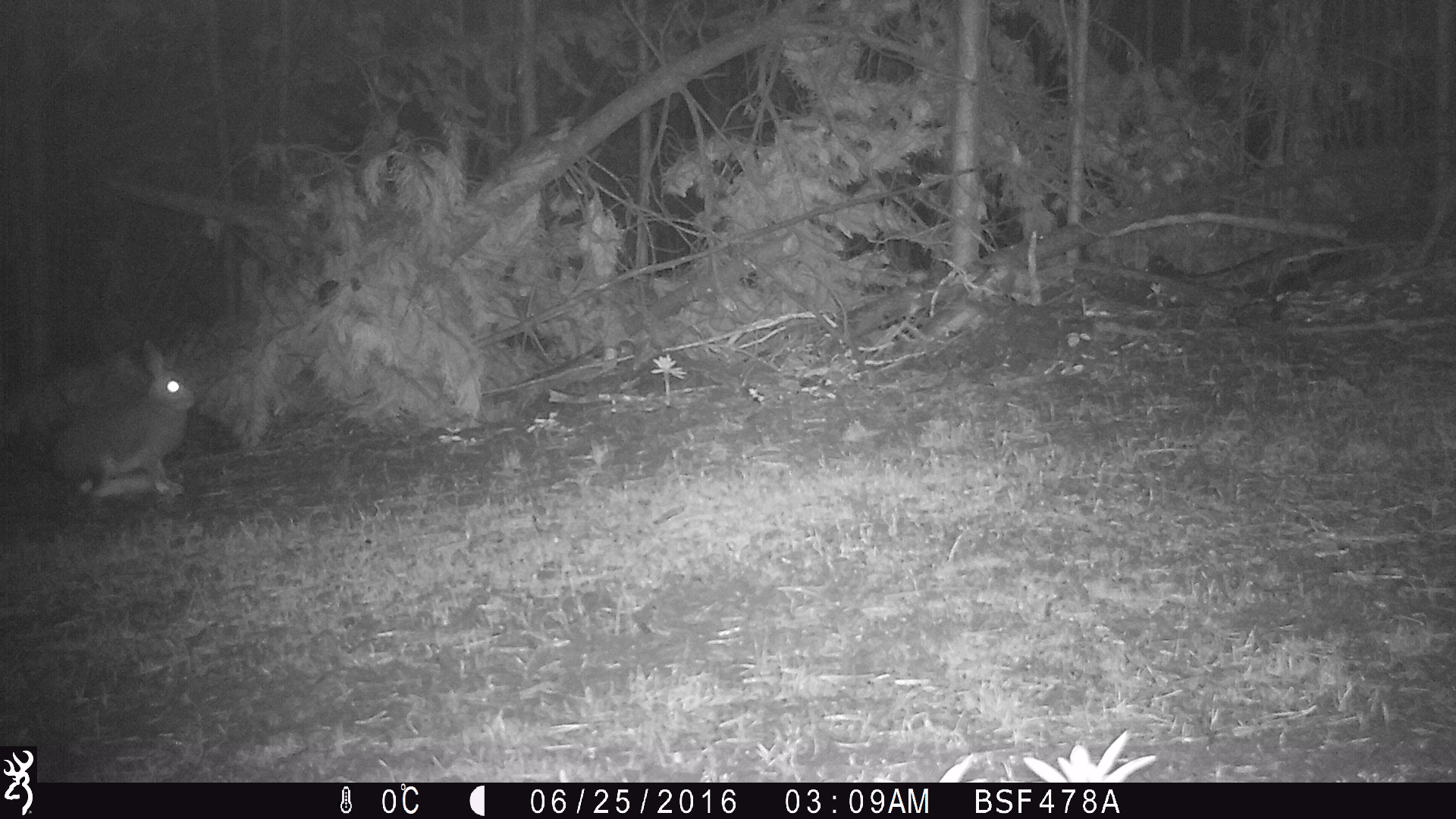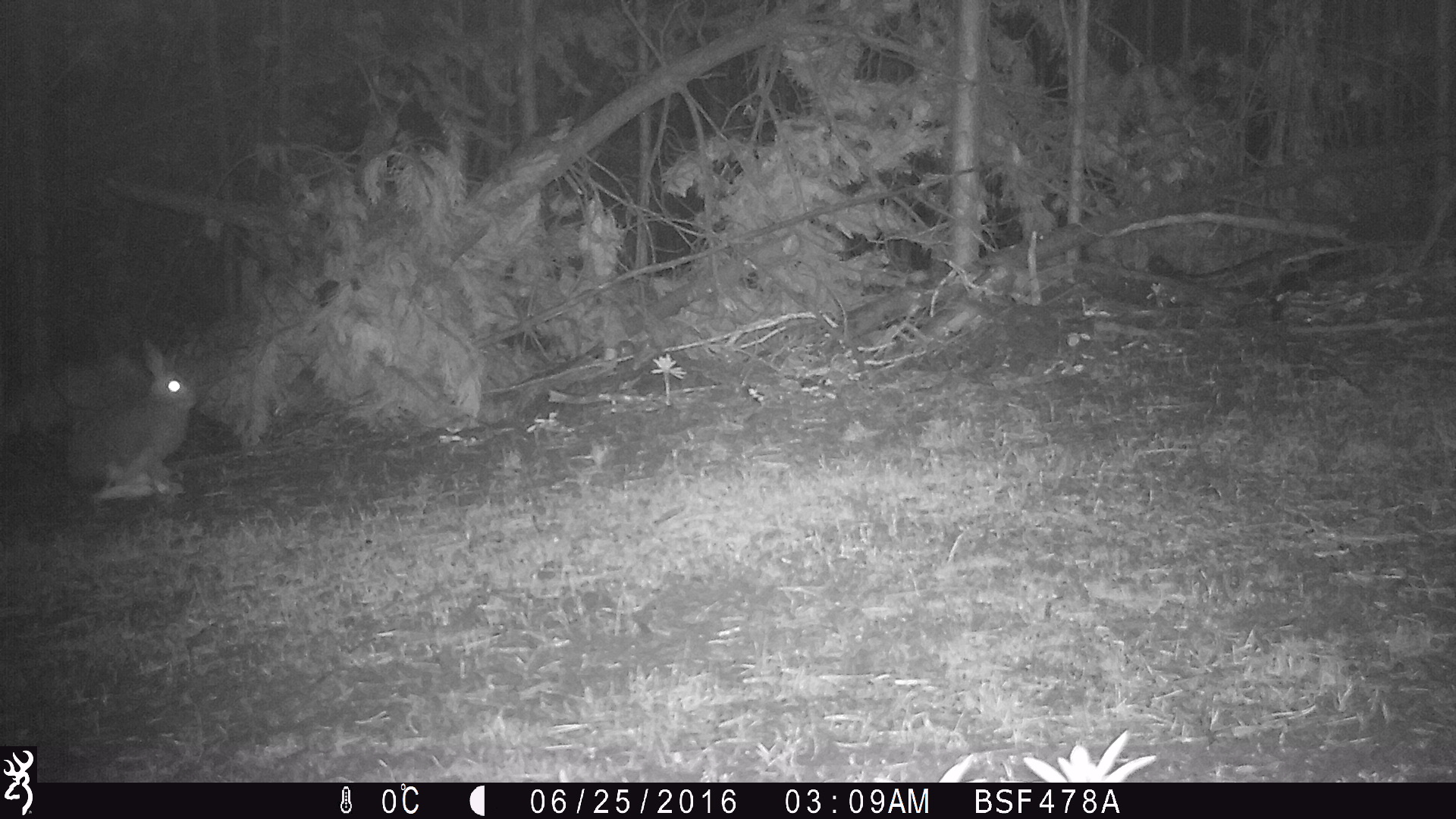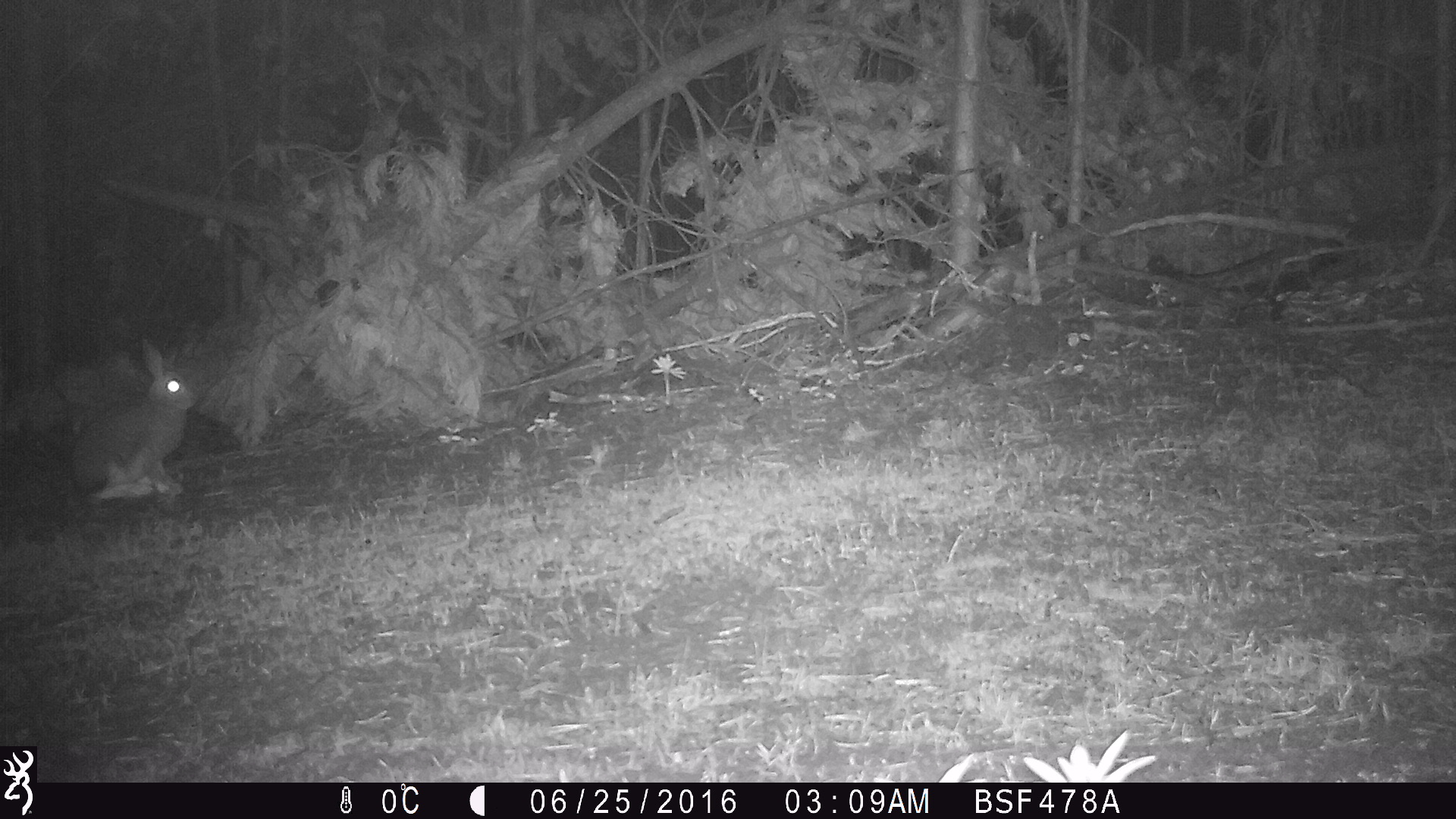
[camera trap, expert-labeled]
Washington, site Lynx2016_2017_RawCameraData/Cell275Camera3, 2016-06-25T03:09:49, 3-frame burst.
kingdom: Animalia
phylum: Chordata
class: Mammalia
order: Lagomorpha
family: Leporidae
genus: Lepus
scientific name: Lepus americanus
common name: snowshoe hare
Lepus americanus (snowshoe hare). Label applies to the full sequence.